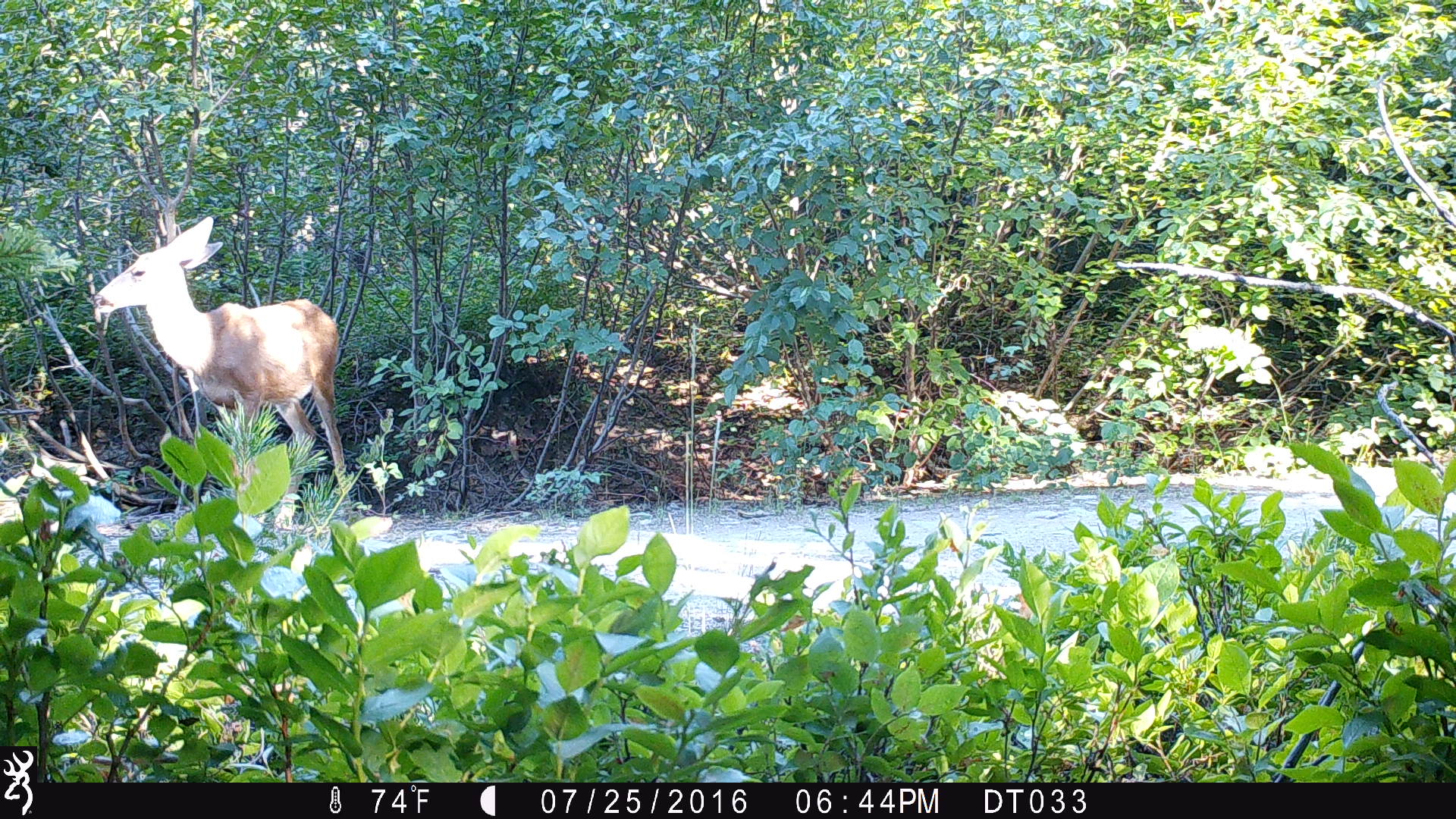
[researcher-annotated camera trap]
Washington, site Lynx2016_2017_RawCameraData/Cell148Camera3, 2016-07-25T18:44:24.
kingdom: Animalia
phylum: Chordata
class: Mammalia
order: Artiodactyla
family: Cervidae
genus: Odocoileus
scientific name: Odocoileus hemionus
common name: mule deer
Odocoileus hemionus (mule deer). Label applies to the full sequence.